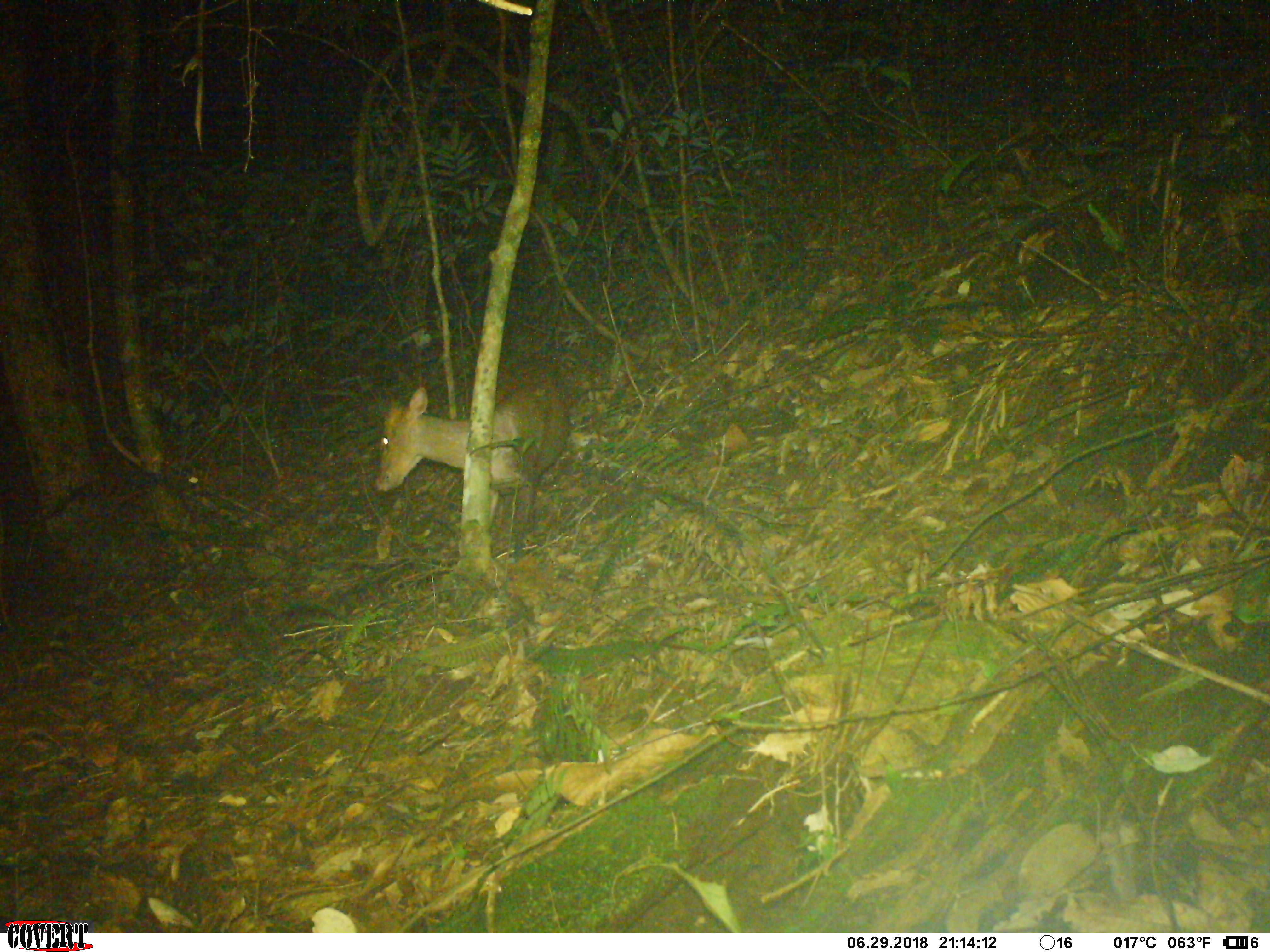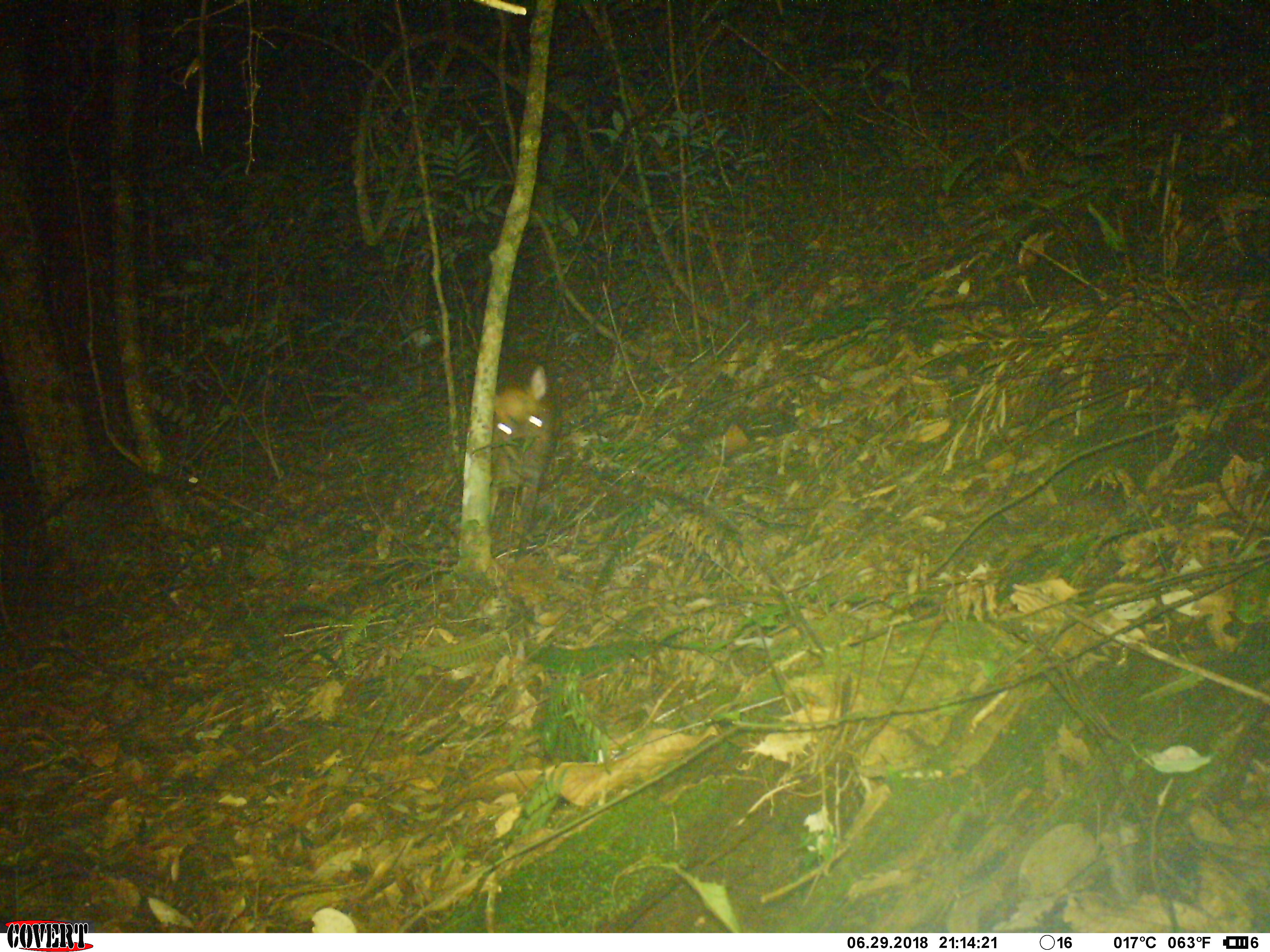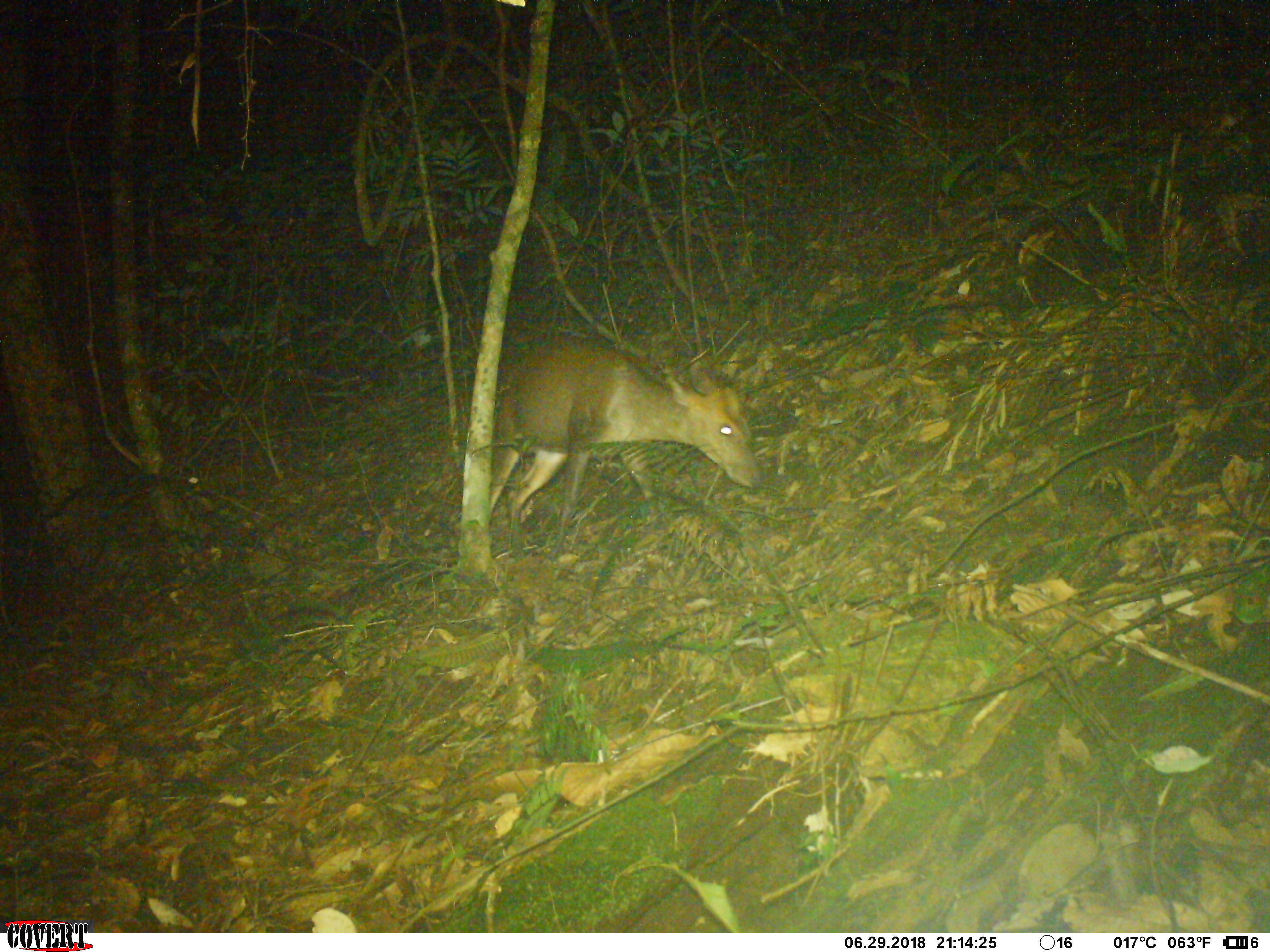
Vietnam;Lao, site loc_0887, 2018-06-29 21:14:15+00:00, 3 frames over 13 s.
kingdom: Animalia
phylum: Chordata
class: Mammalia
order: Artiodactyla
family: Cervidae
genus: Muntiacus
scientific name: Muntiacus rooseveltorum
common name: roosevelt's muntjac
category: roosevelts muntjac group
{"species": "roosevelts muntjac group (roosevelt's muntjac) (Muntiacus rooseveltorum)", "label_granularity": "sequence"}